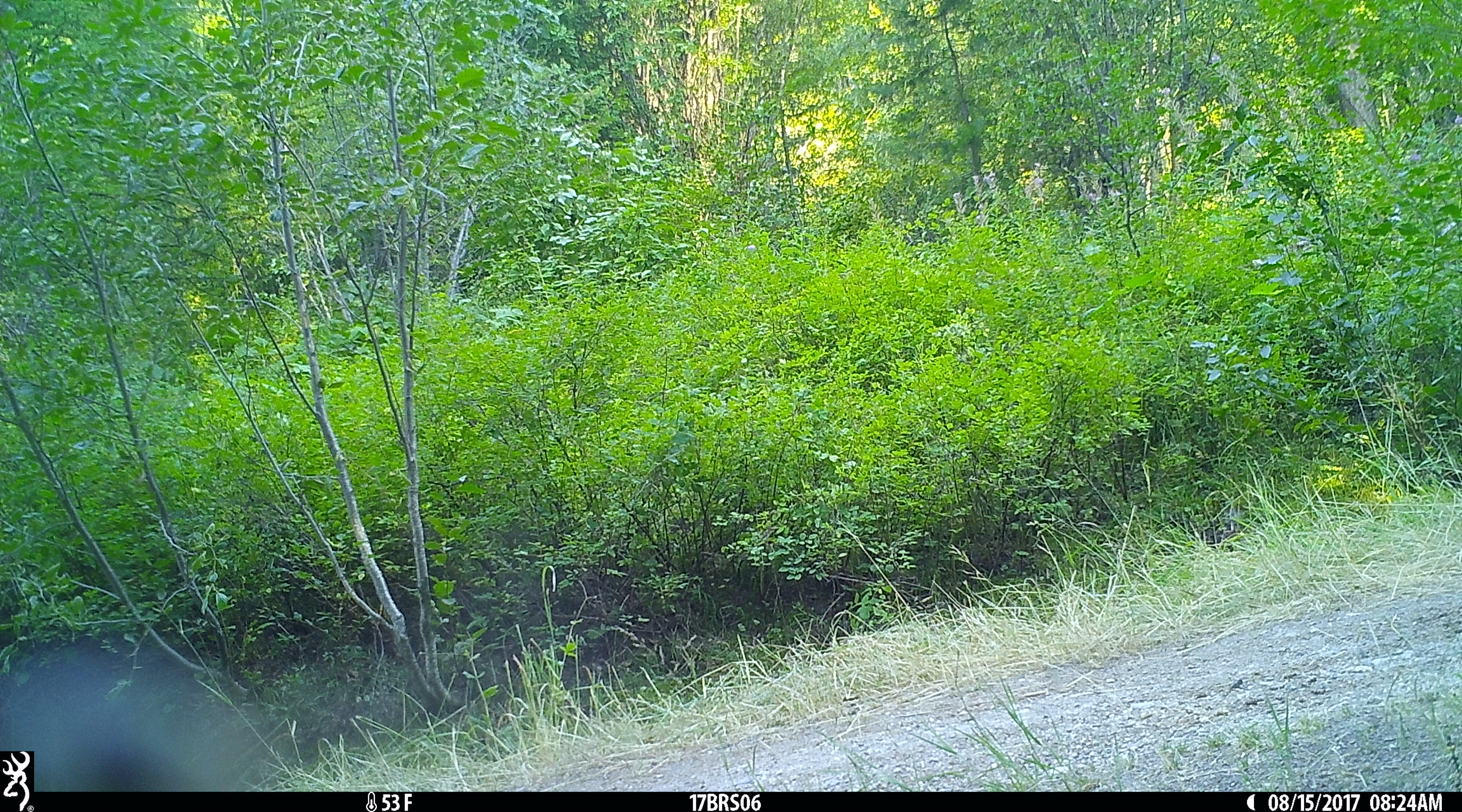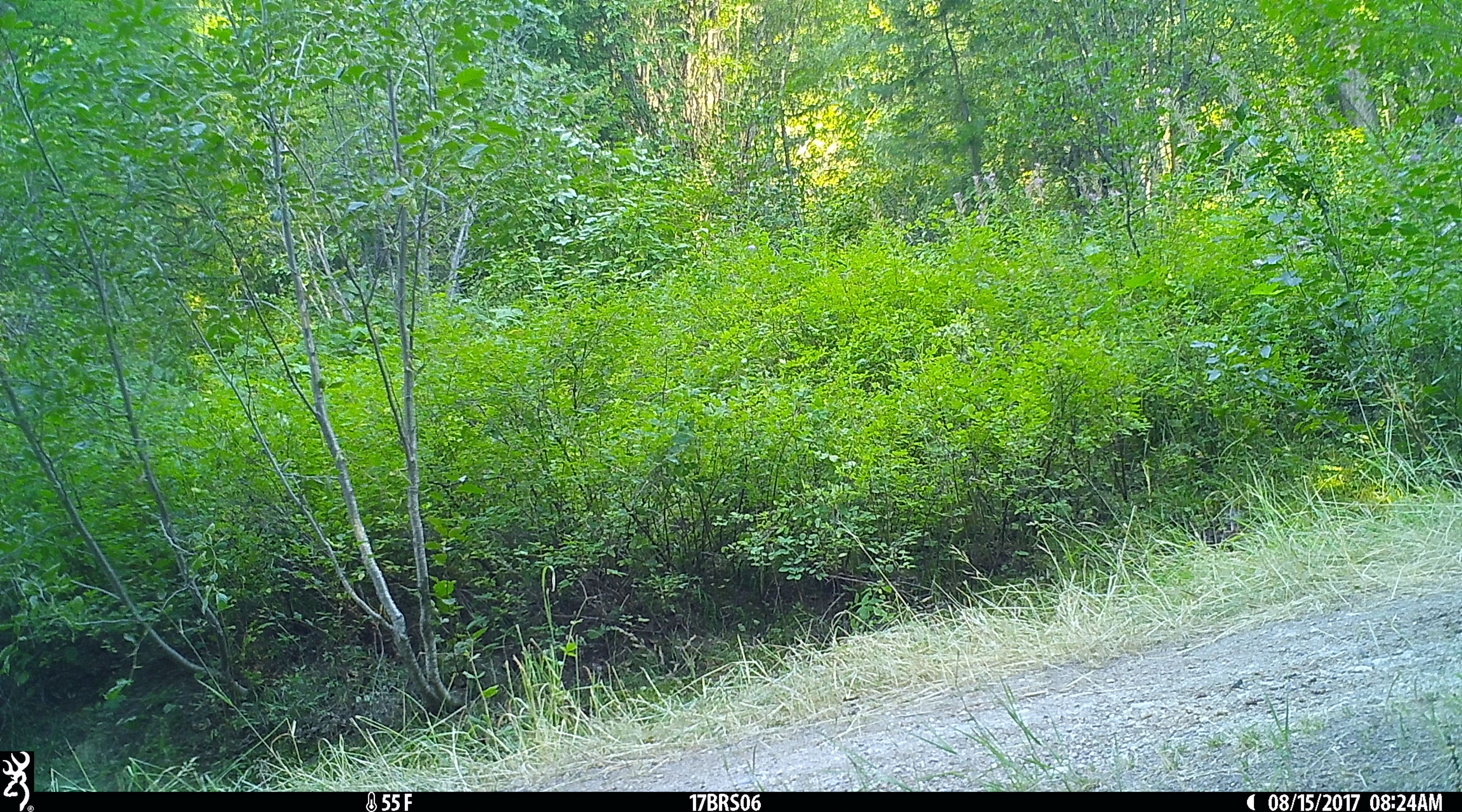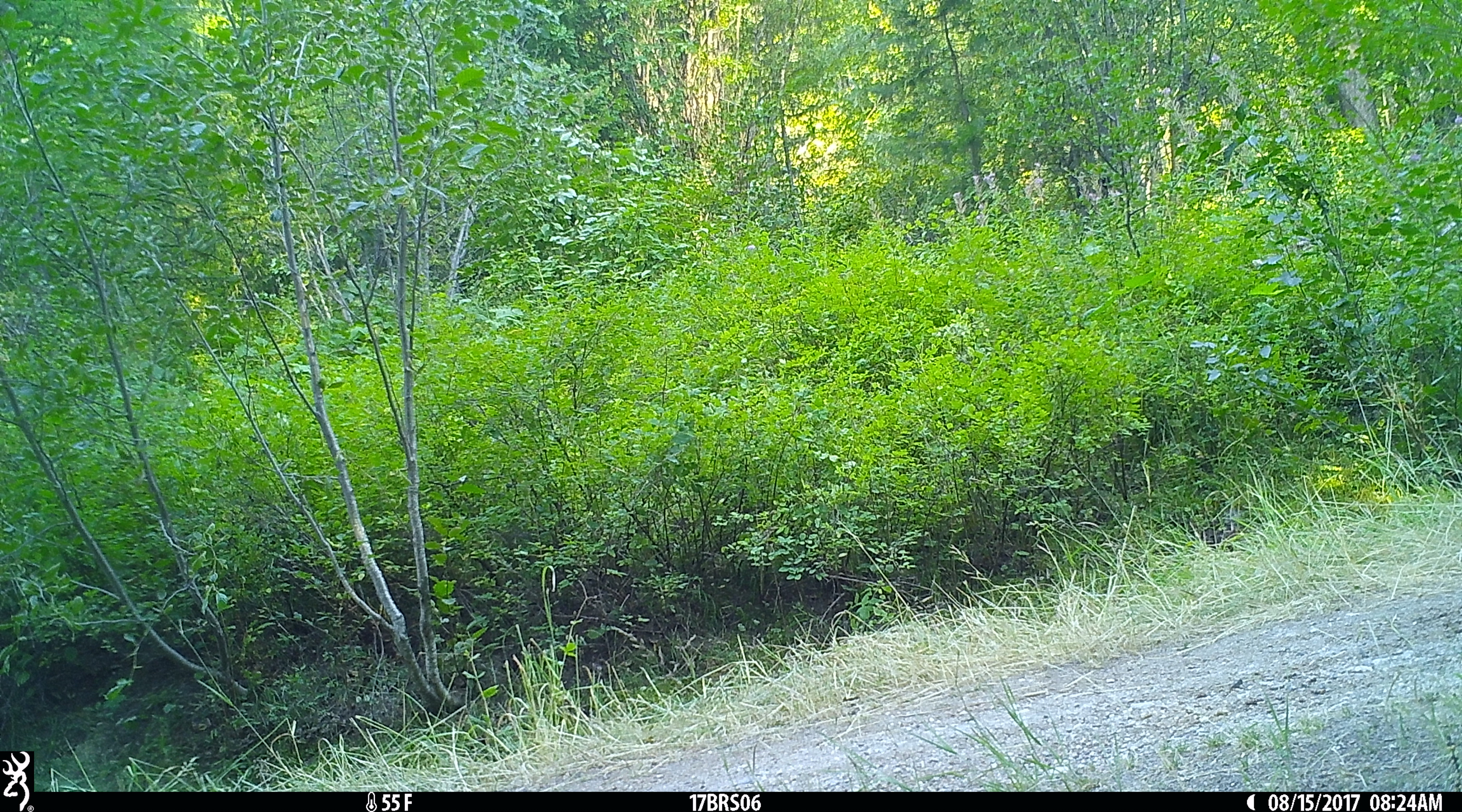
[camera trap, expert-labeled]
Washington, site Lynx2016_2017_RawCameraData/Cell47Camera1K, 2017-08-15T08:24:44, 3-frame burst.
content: unidentified animal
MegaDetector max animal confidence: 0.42